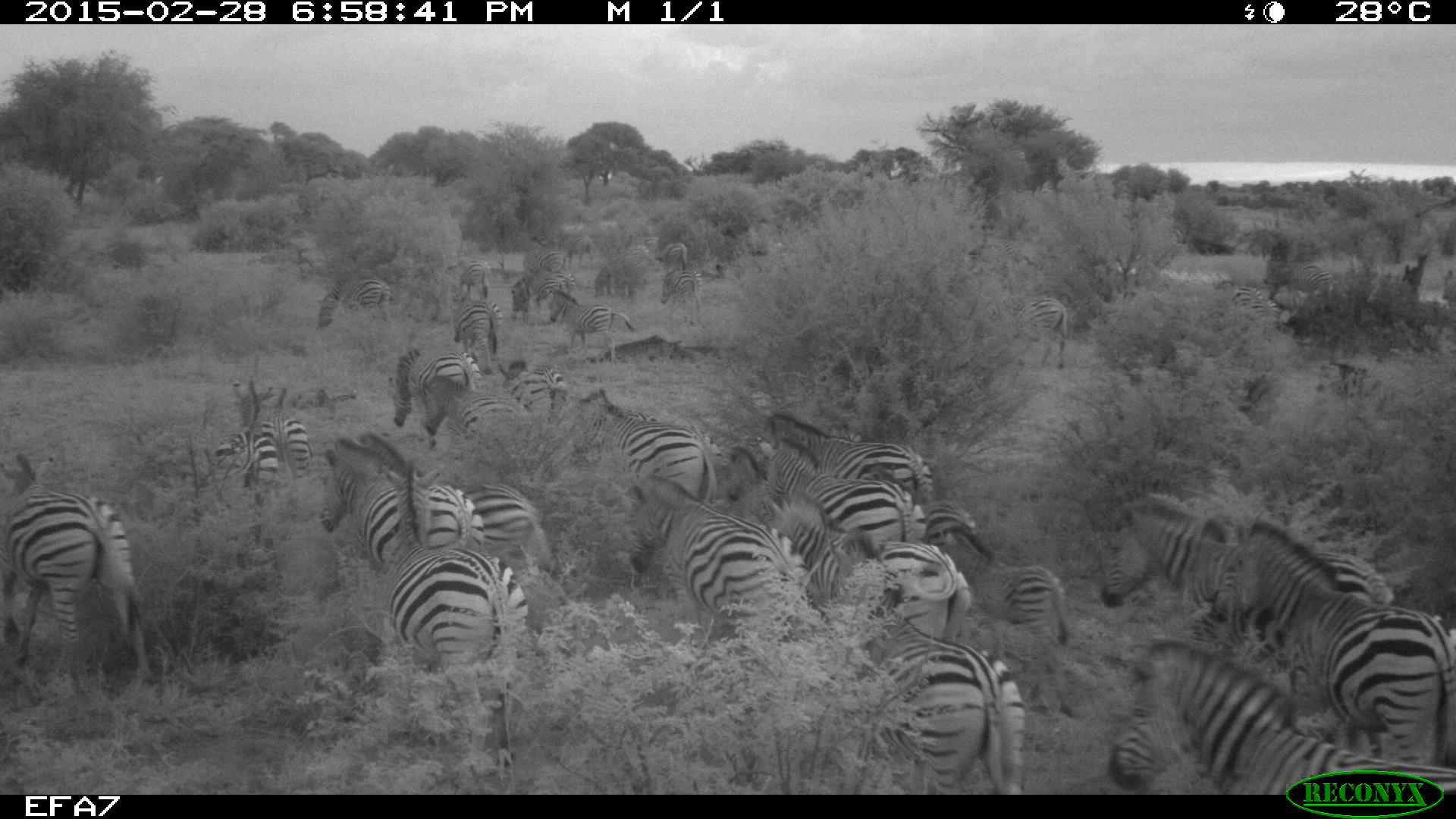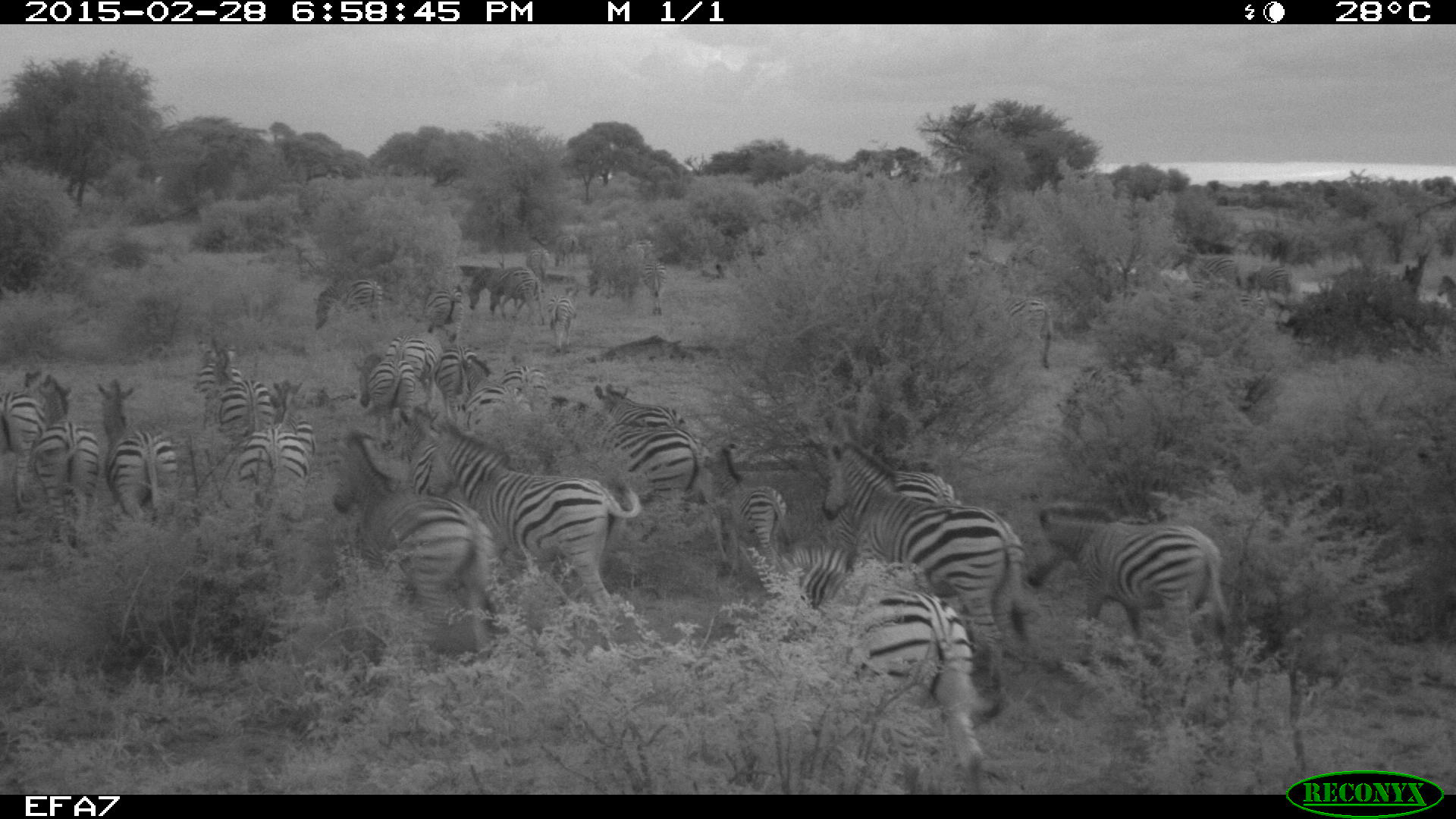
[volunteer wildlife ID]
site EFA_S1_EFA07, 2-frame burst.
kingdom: Animalia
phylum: Chordata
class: Mammalia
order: Perissodactyla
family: Equidae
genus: Equus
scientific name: Equus quagga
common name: plains zebra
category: zebraplains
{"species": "zebraplains (plains zebra) (Equus quagga)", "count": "11-50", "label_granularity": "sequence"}